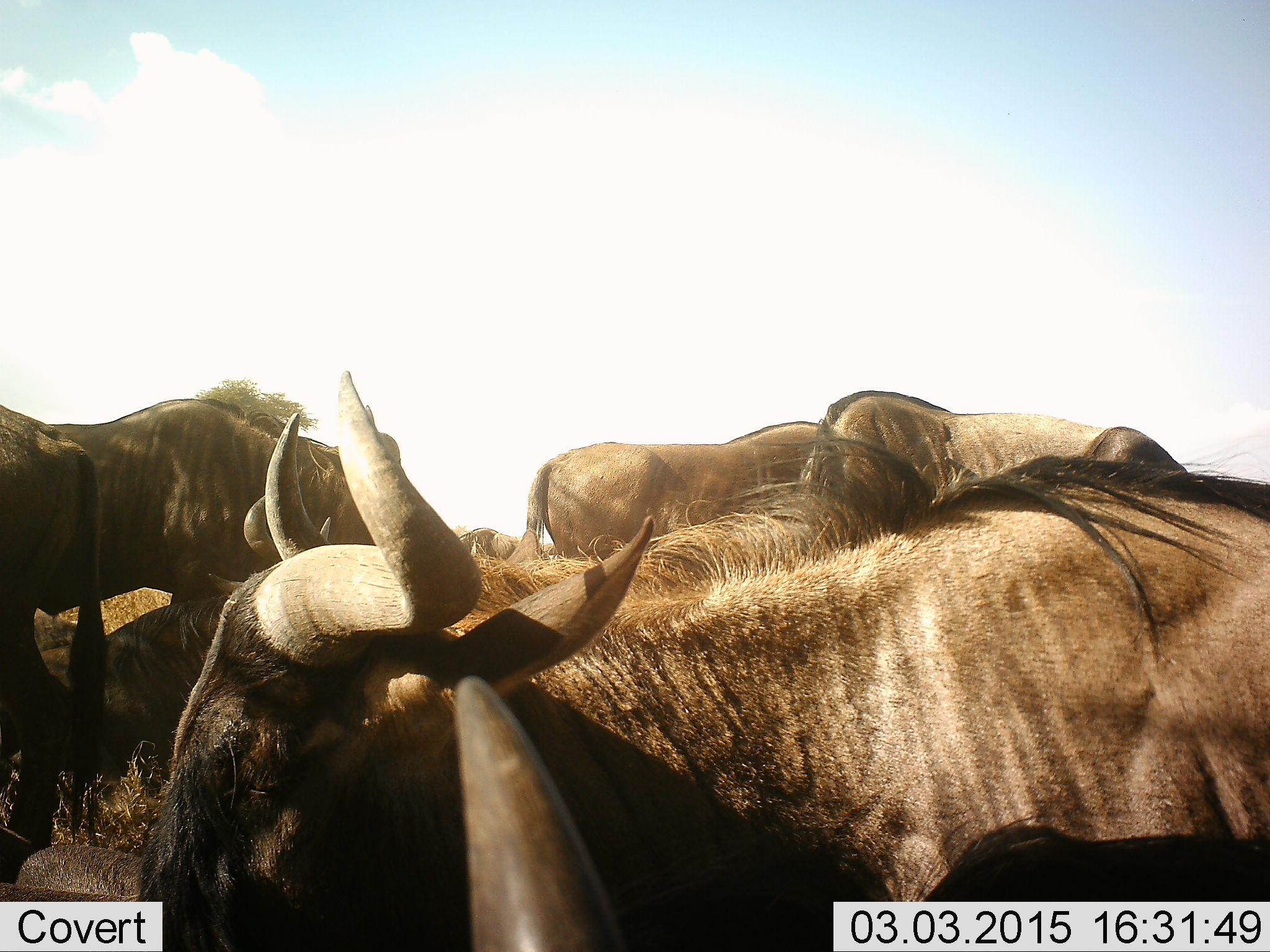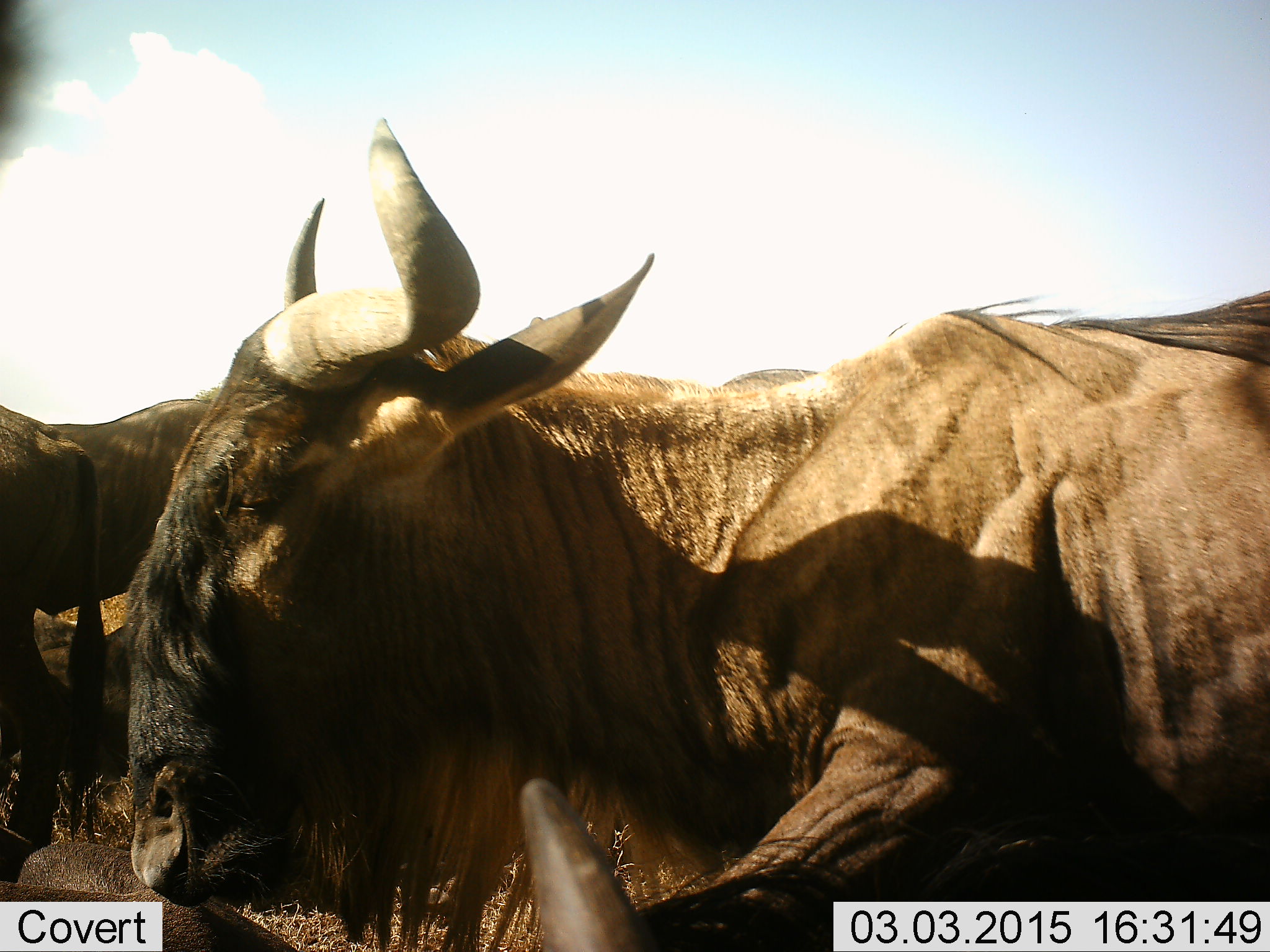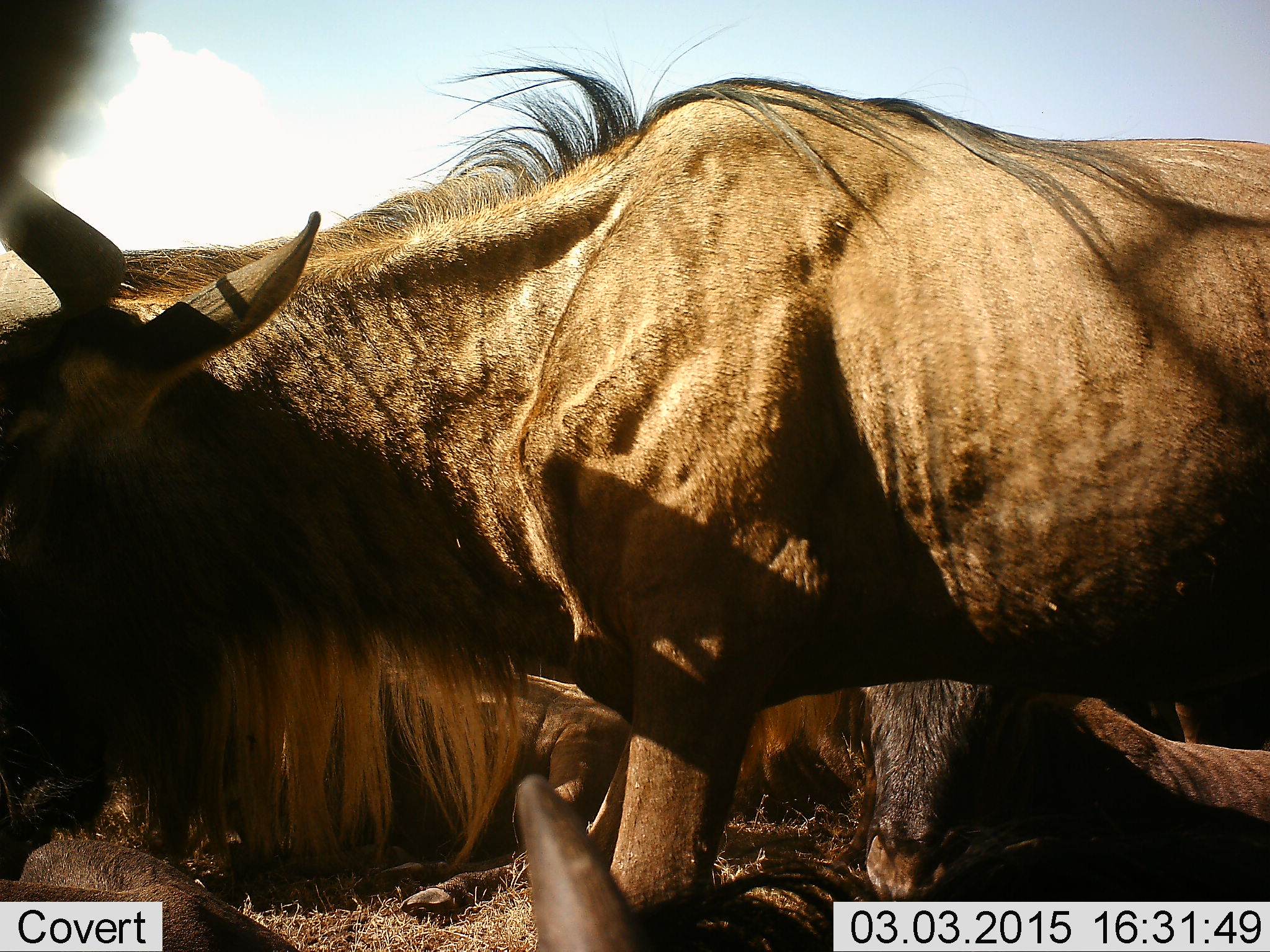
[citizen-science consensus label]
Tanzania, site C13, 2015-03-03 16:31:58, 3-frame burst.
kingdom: Animalia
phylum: Chordata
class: Mammalia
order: Artiodactyla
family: Bovidae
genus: Connochaetes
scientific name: Connochaetes taurinus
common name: blue wildebeest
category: wildebeest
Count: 7.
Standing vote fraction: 80%.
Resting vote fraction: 60%.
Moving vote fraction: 20%.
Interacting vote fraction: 0%.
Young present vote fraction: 0%.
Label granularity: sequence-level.